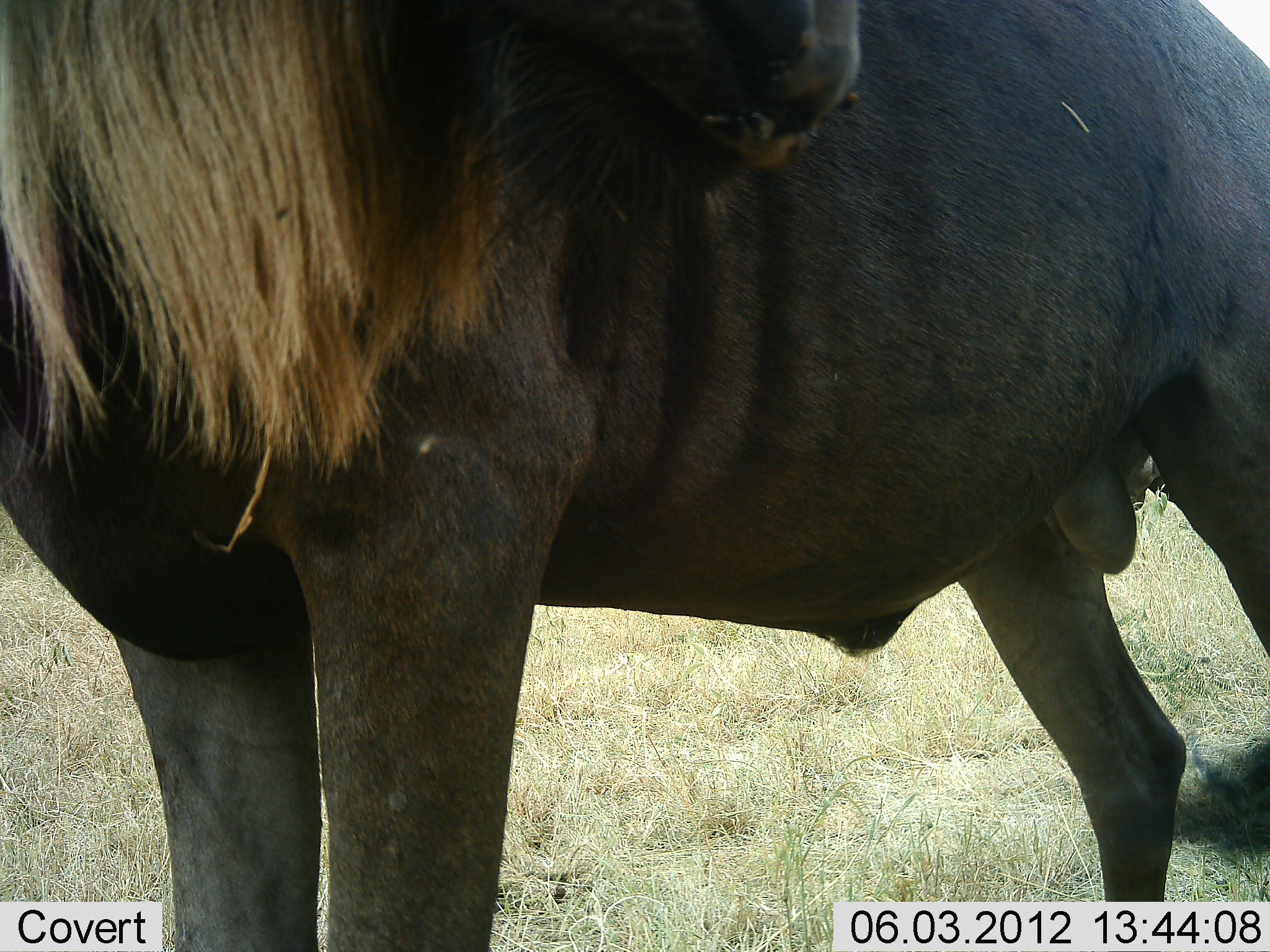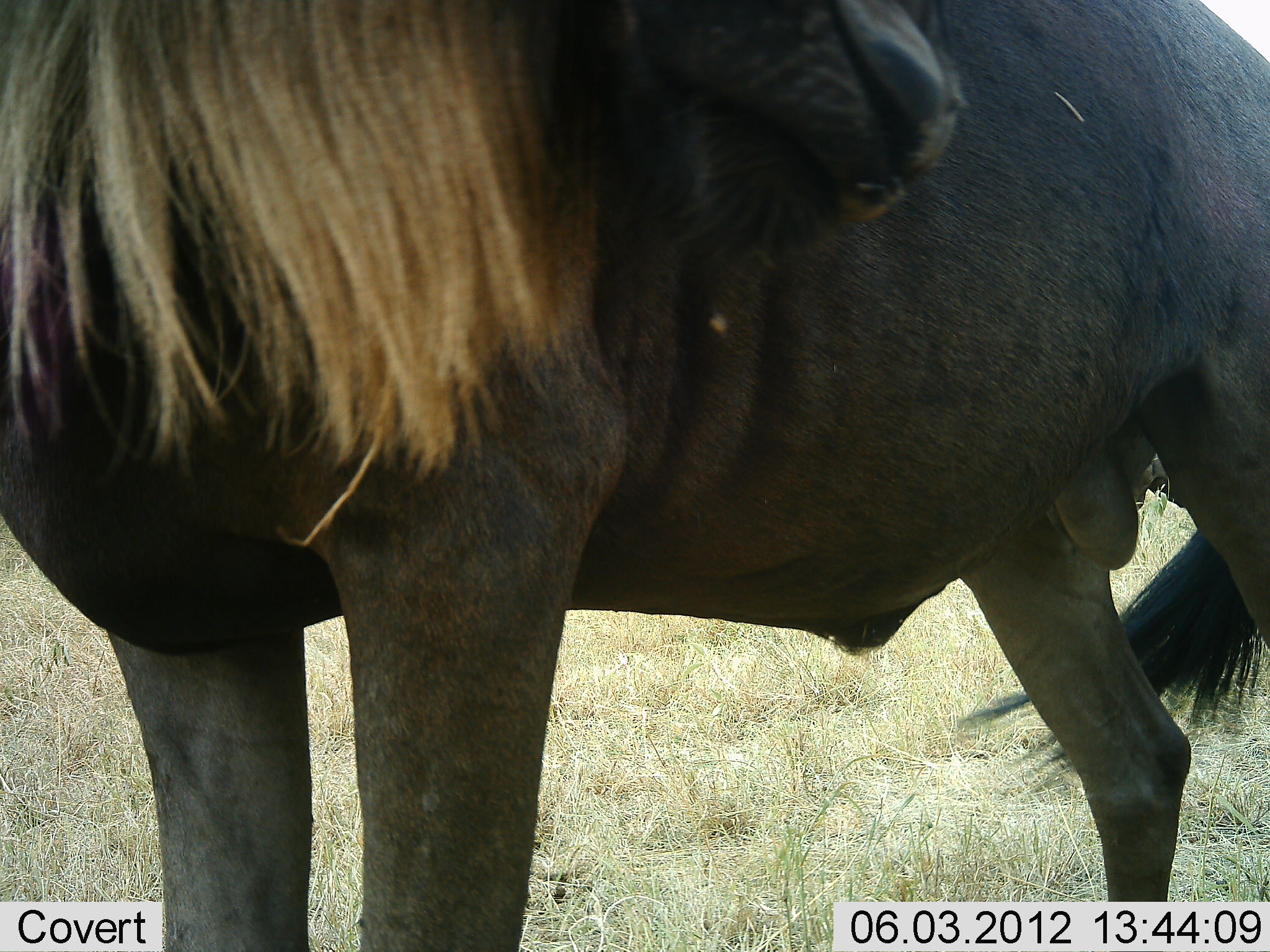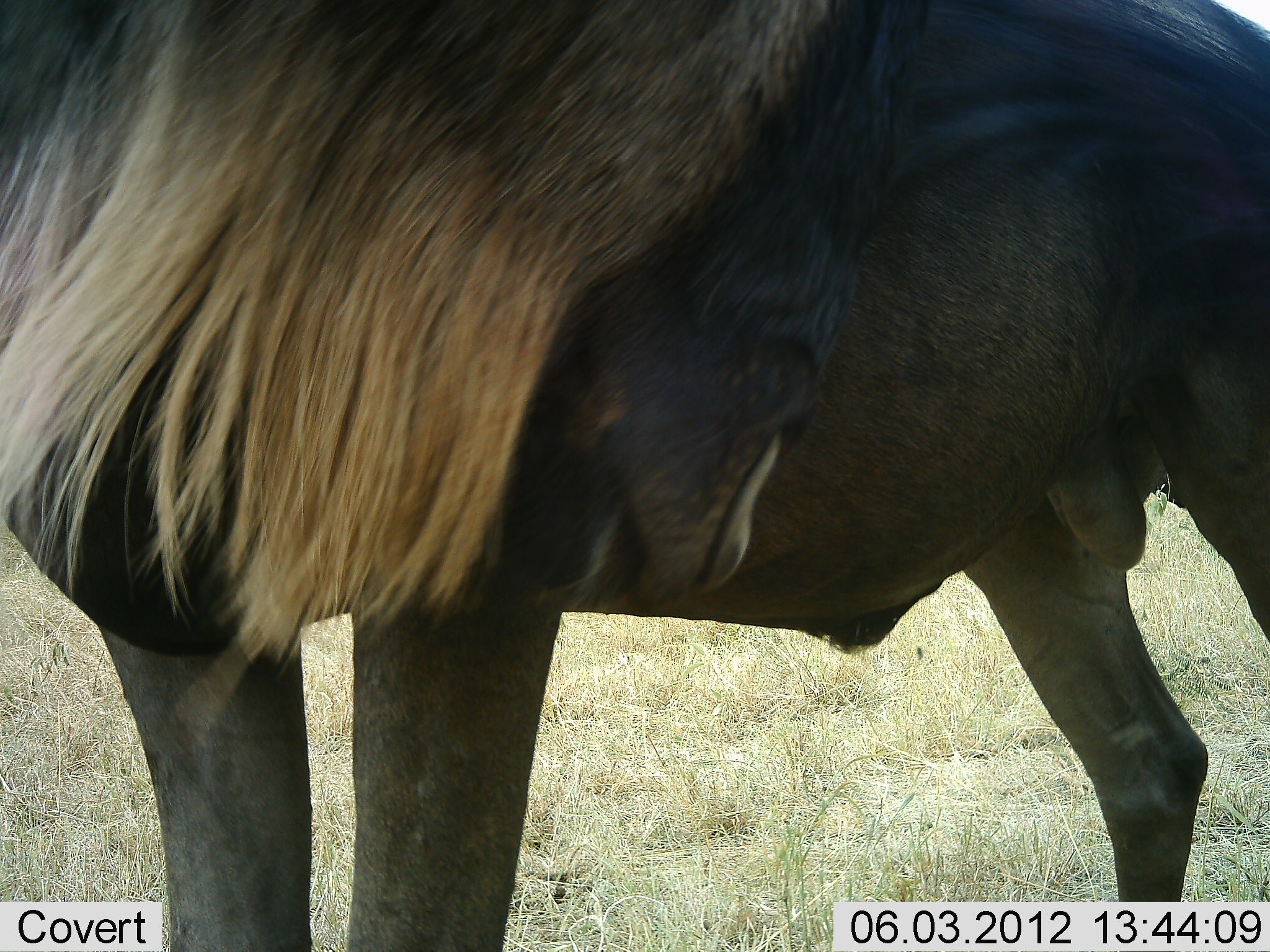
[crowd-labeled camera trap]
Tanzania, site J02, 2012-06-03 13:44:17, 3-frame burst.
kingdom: Animalia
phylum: Chordata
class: Mammalia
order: Artiodactyla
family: Bovidae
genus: Connochaetes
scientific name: Connochaetes taurinus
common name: blue wildebeest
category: wildebeest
Wildebeest (blue wildebeest) (Connochaetes taurinus), count 1. Behavior (volunteer vote fractions): standing 100%, resting 0%, moving 0%, interacting 0%. Young present (vote fraction): 0%. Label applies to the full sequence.